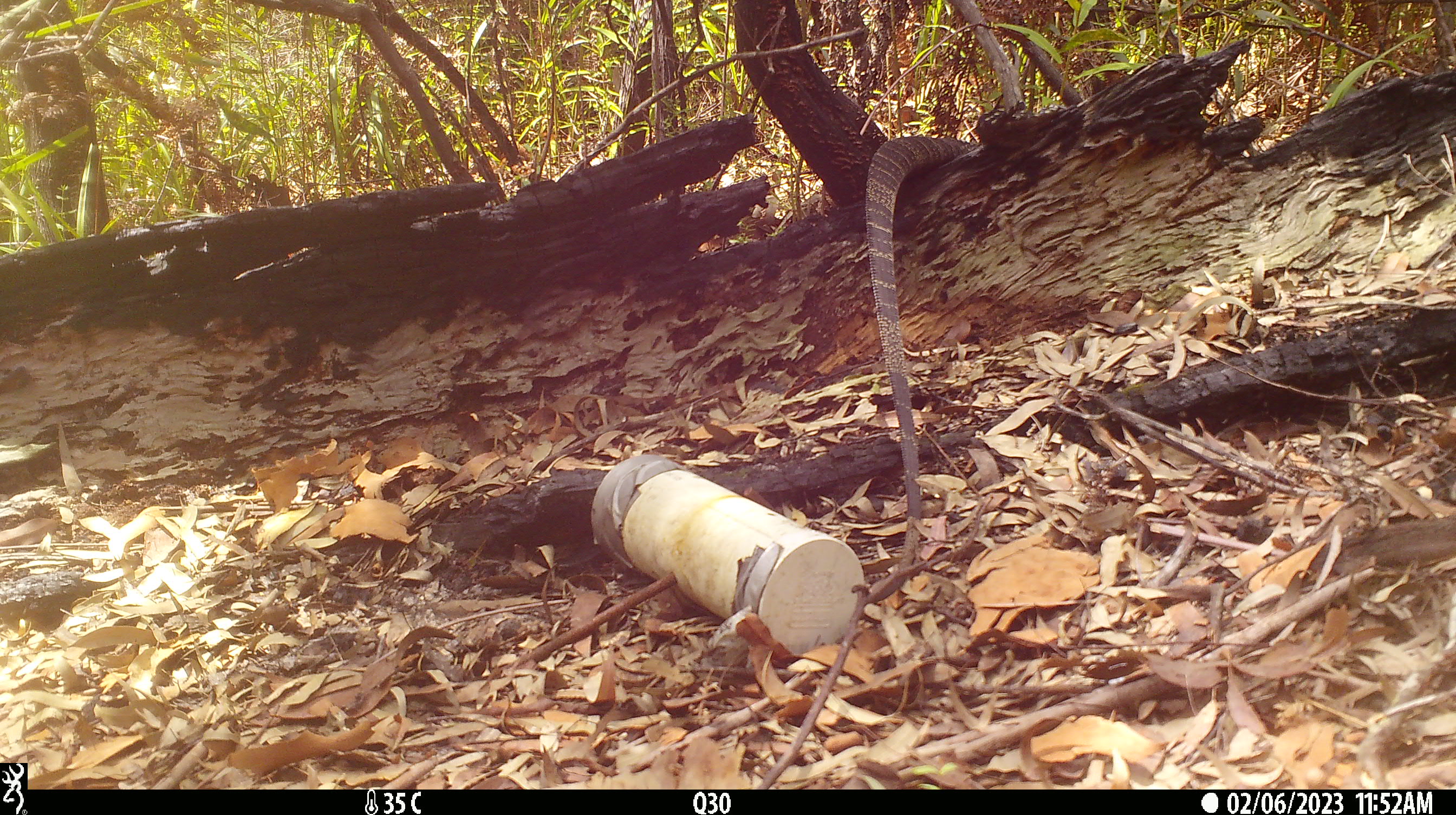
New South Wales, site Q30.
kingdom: Animalia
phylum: Chordata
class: Reptilia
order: Squamata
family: Varanidae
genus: Varanus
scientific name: Varanus varius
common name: lace monitor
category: goanna